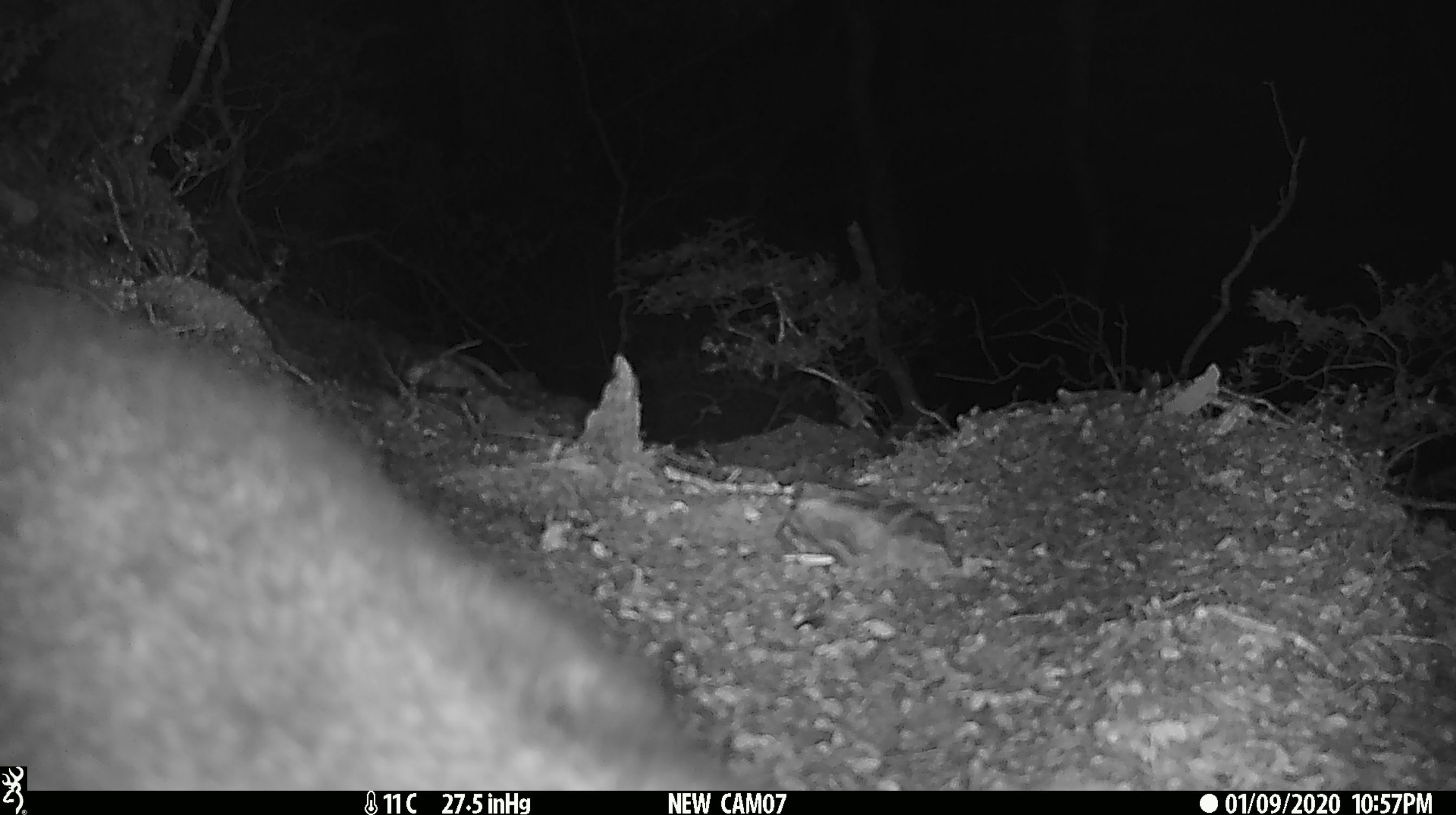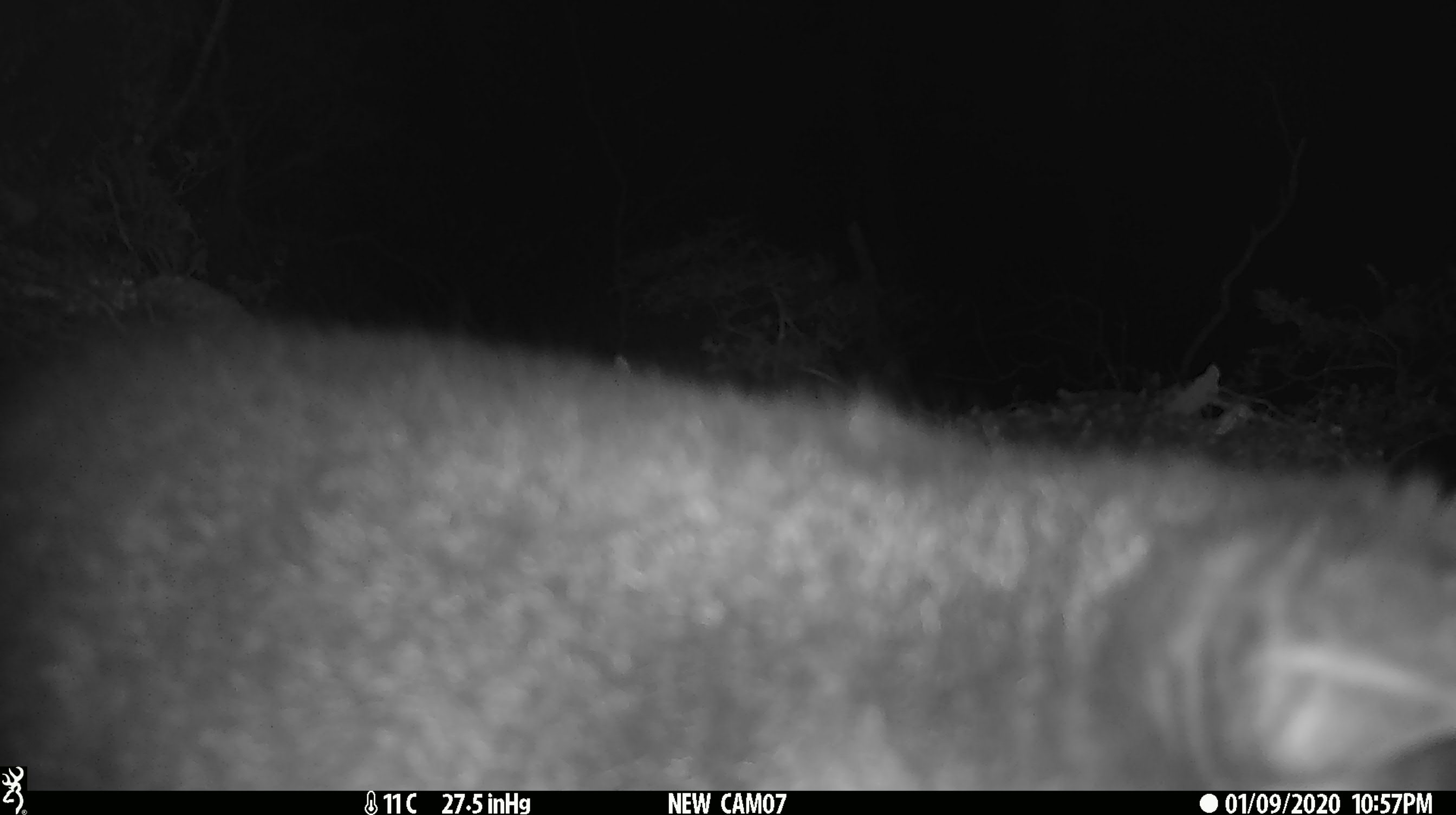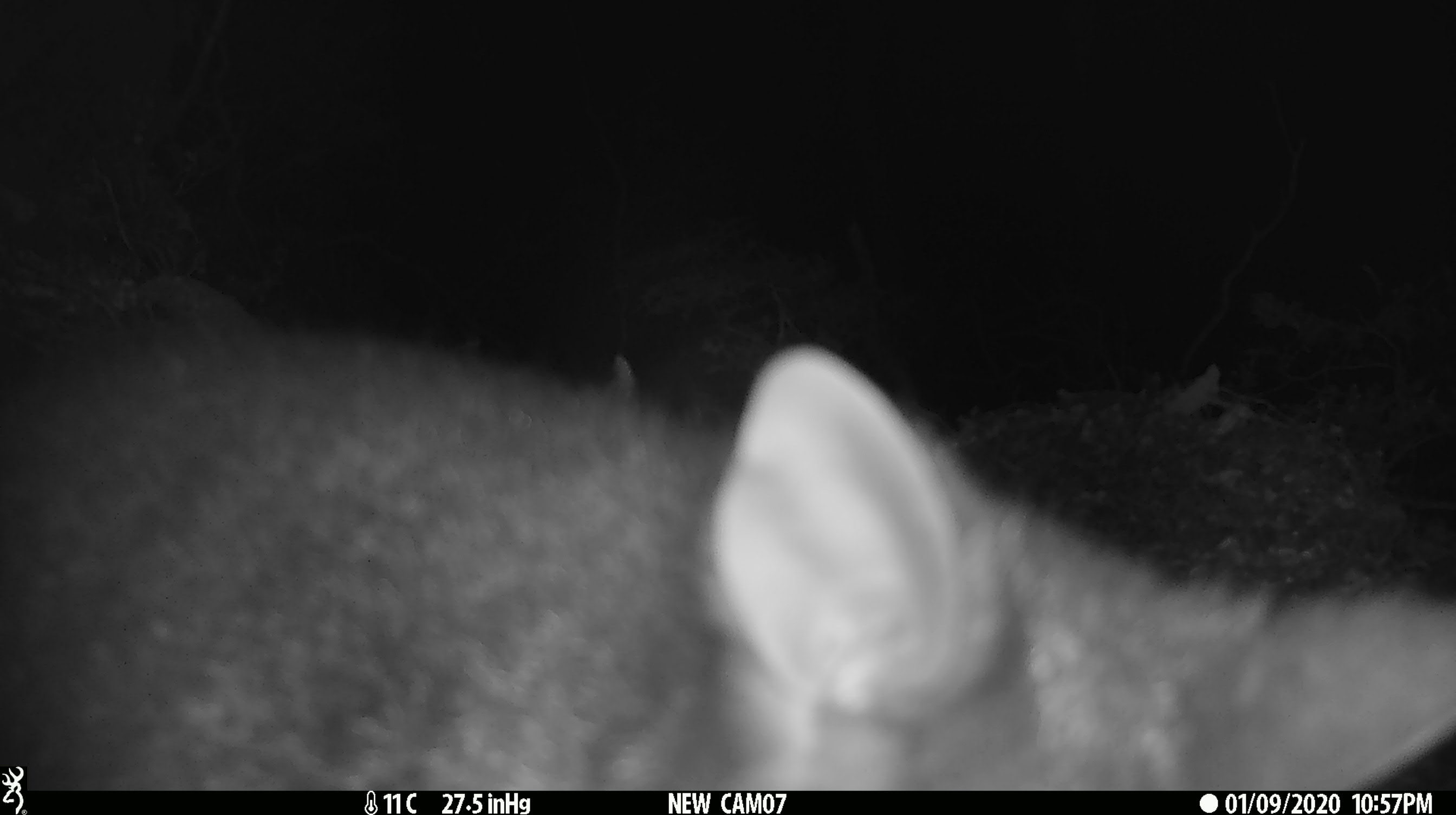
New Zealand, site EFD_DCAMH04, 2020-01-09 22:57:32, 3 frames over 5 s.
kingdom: Animalia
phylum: Chordata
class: Mammalia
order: Diprotodontia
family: Phalangeridae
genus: Trichosurus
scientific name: Trichosurus vulpecula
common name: common brushtail possum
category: possum